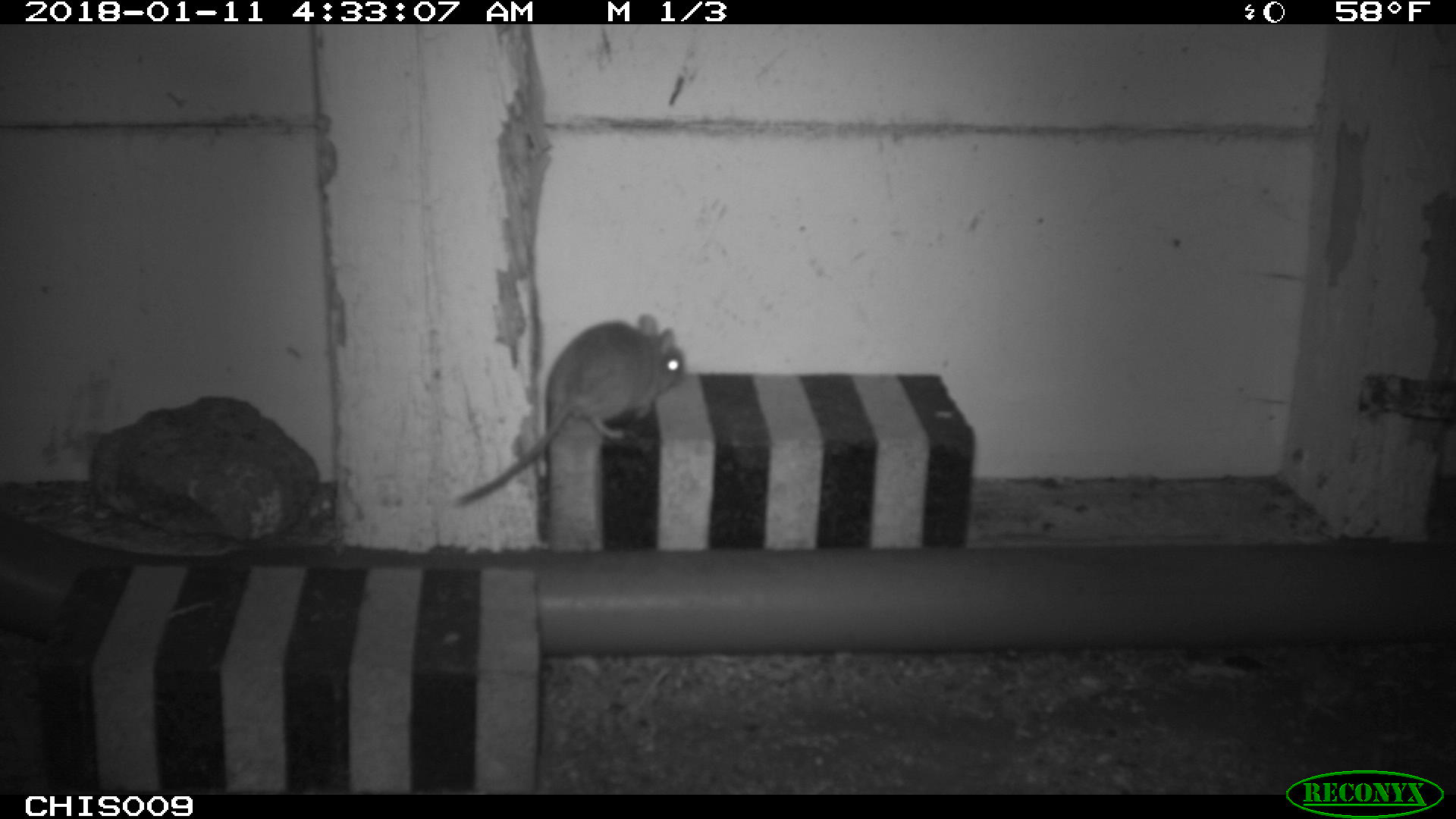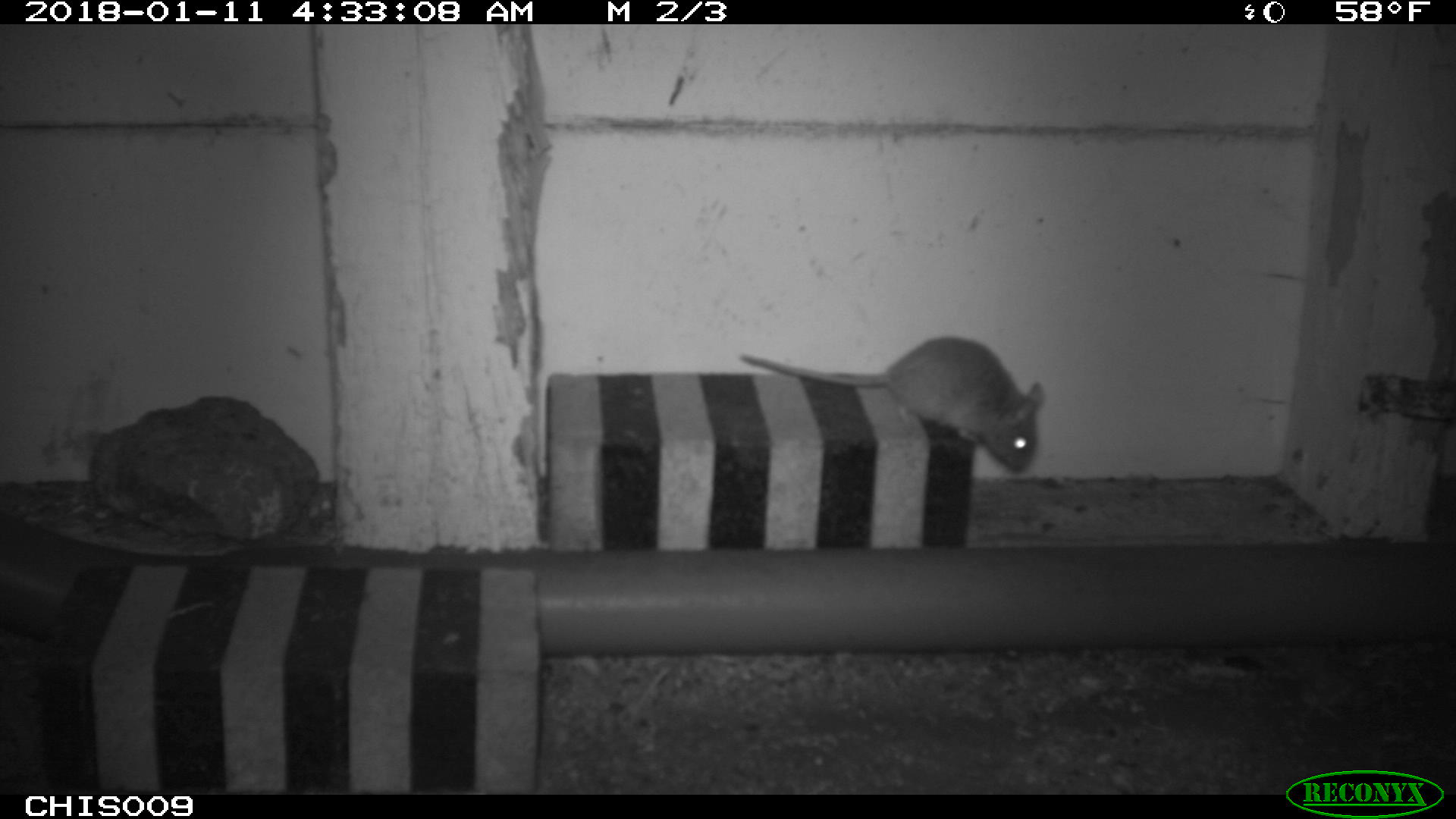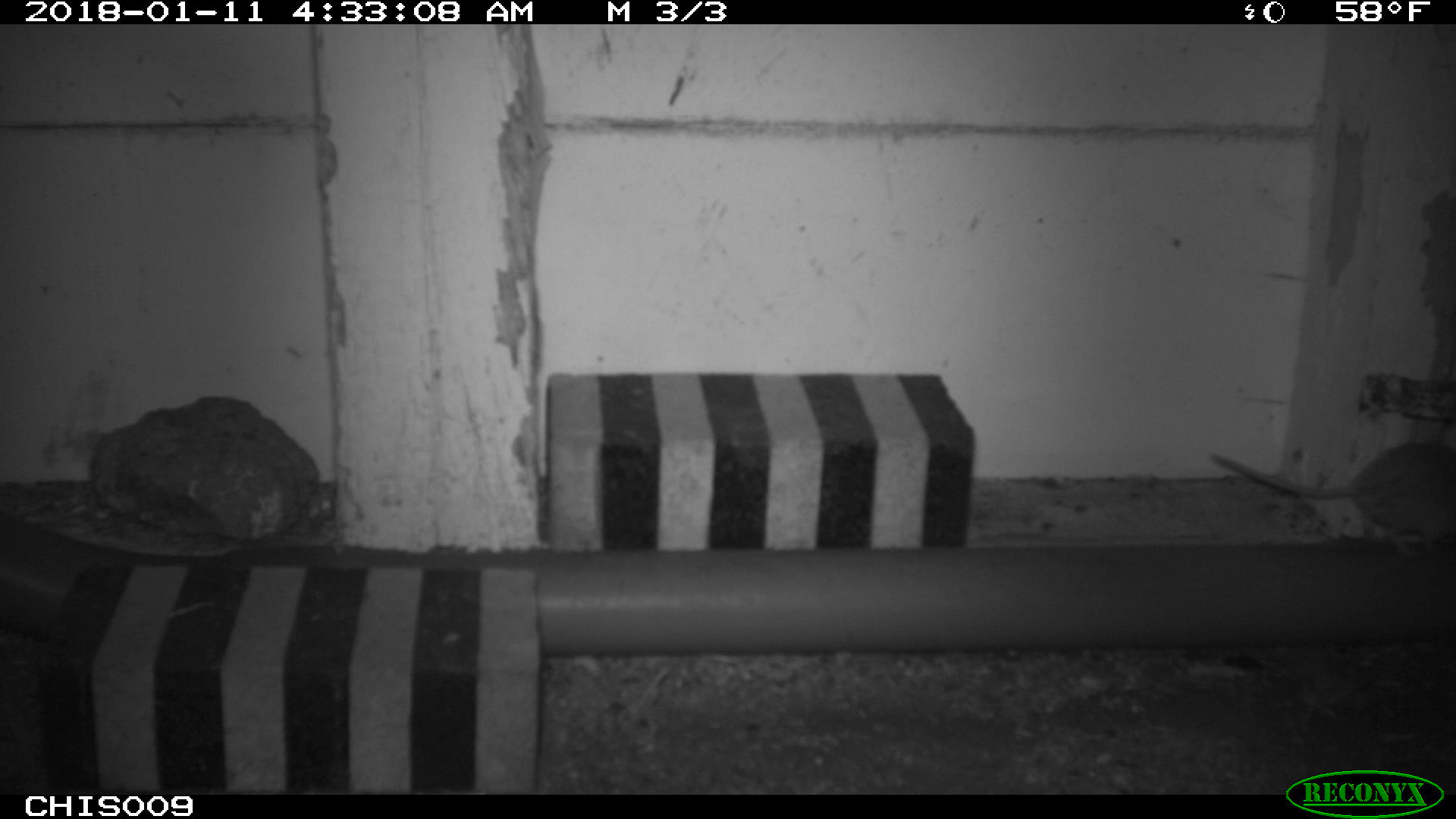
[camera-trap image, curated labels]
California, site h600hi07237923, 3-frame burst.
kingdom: Animalia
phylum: Chordata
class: Mammalia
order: Rodentia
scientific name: Rodentia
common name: rodent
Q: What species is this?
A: Rodent (Rodentia).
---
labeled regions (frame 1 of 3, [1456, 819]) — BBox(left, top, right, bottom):
rodent: BBox(458, 312, 684, 507)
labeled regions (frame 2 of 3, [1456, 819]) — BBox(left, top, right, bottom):
rodent: BBox(736, 334, 1046, 474)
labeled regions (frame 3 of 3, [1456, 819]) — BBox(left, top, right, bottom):
rodent: BBox(1210, 441, 1455, 557)